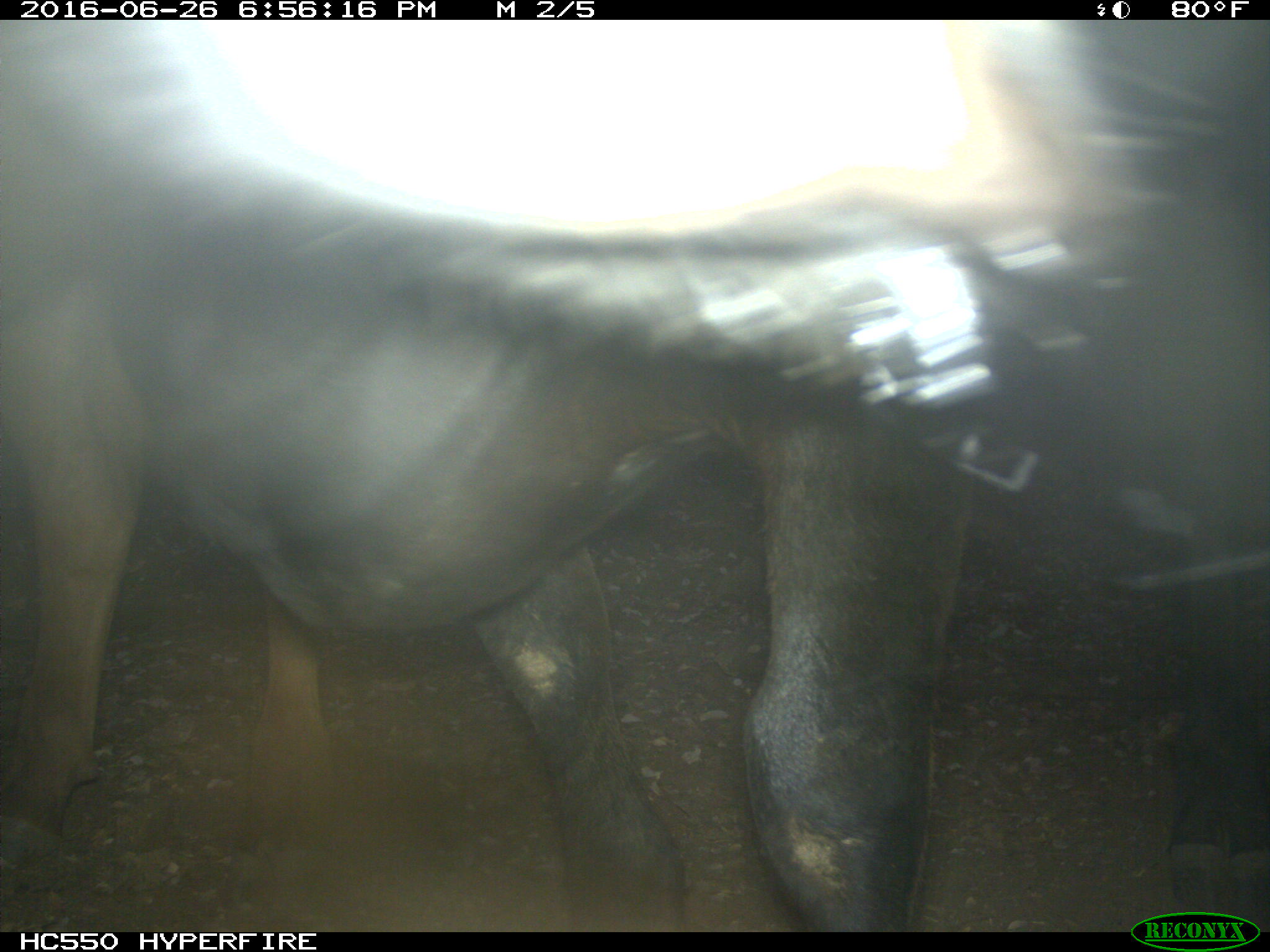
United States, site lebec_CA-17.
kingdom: Animalia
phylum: Chordata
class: Mammalia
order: Artiodactyla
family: Bovidae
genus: Bos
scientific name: Bos taurus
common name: domestic cow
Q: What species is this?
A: Bos taurus (domestic cow).